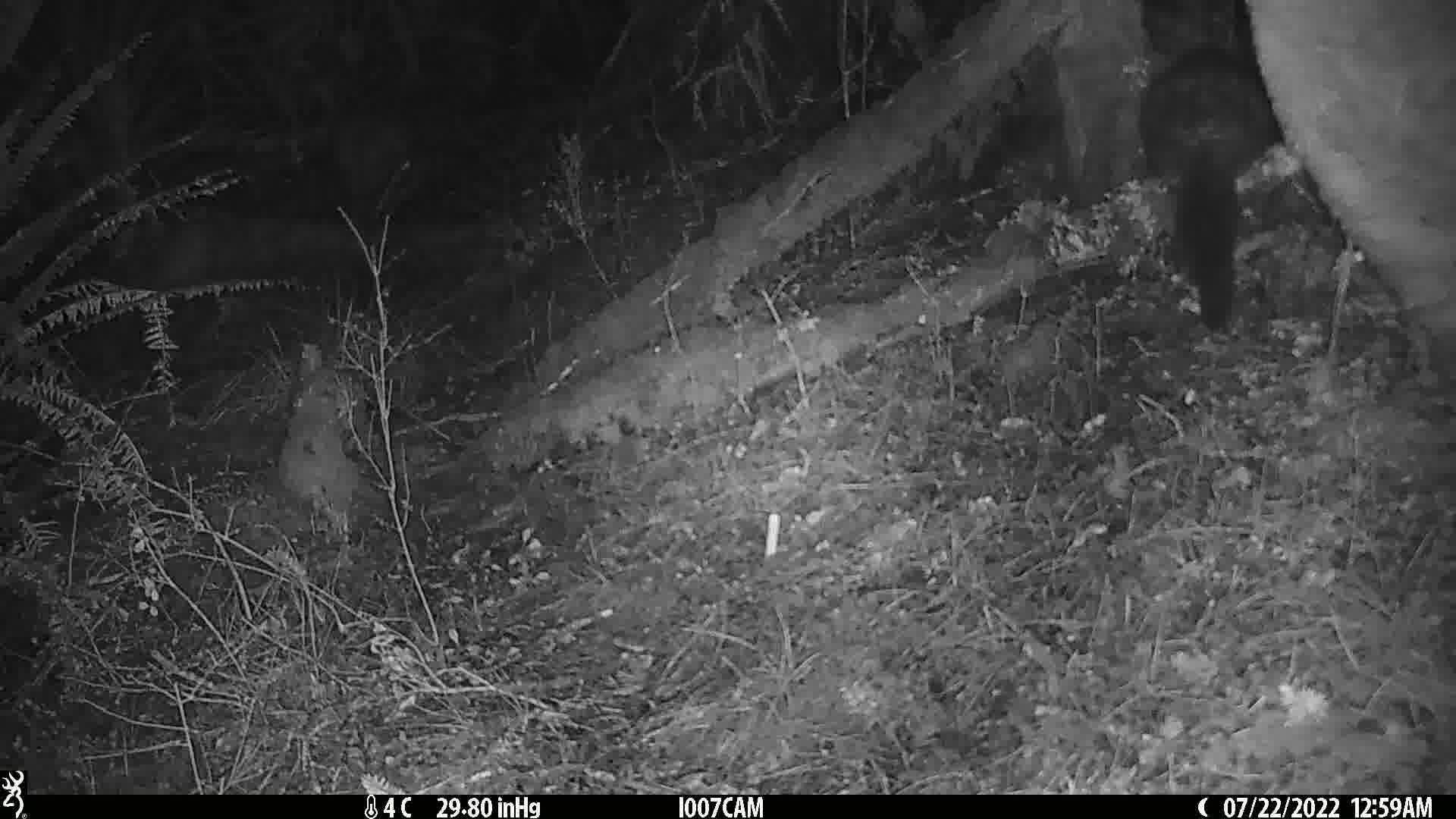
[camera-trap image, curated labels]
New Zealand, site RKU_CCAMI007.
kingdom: Animalia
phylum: Chordata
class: Mammalia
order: Diprotodontia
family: Phalangeridae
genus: Trichosurus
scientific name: Trichosurus vulpecula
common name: common brushtail possum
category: possum